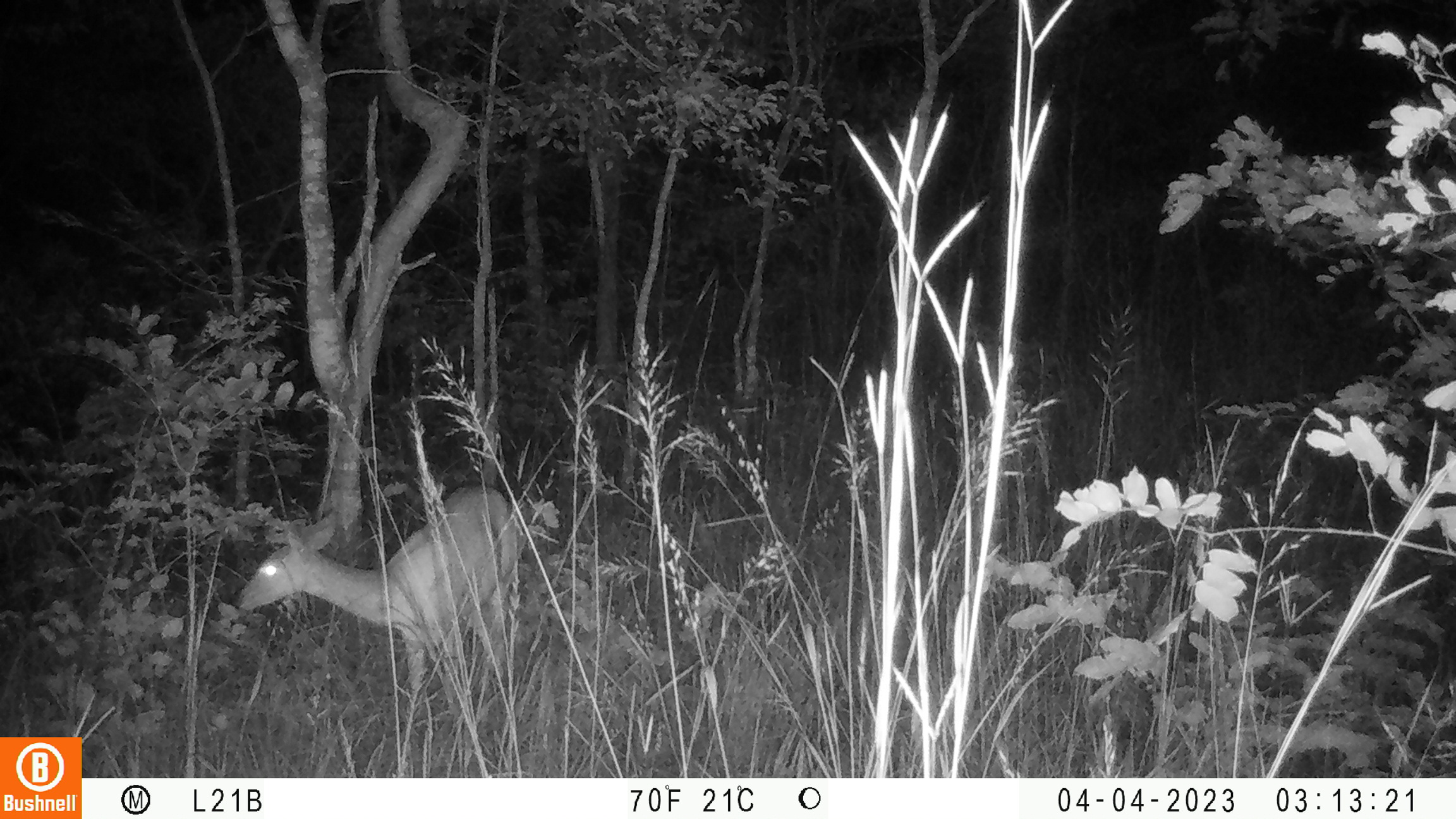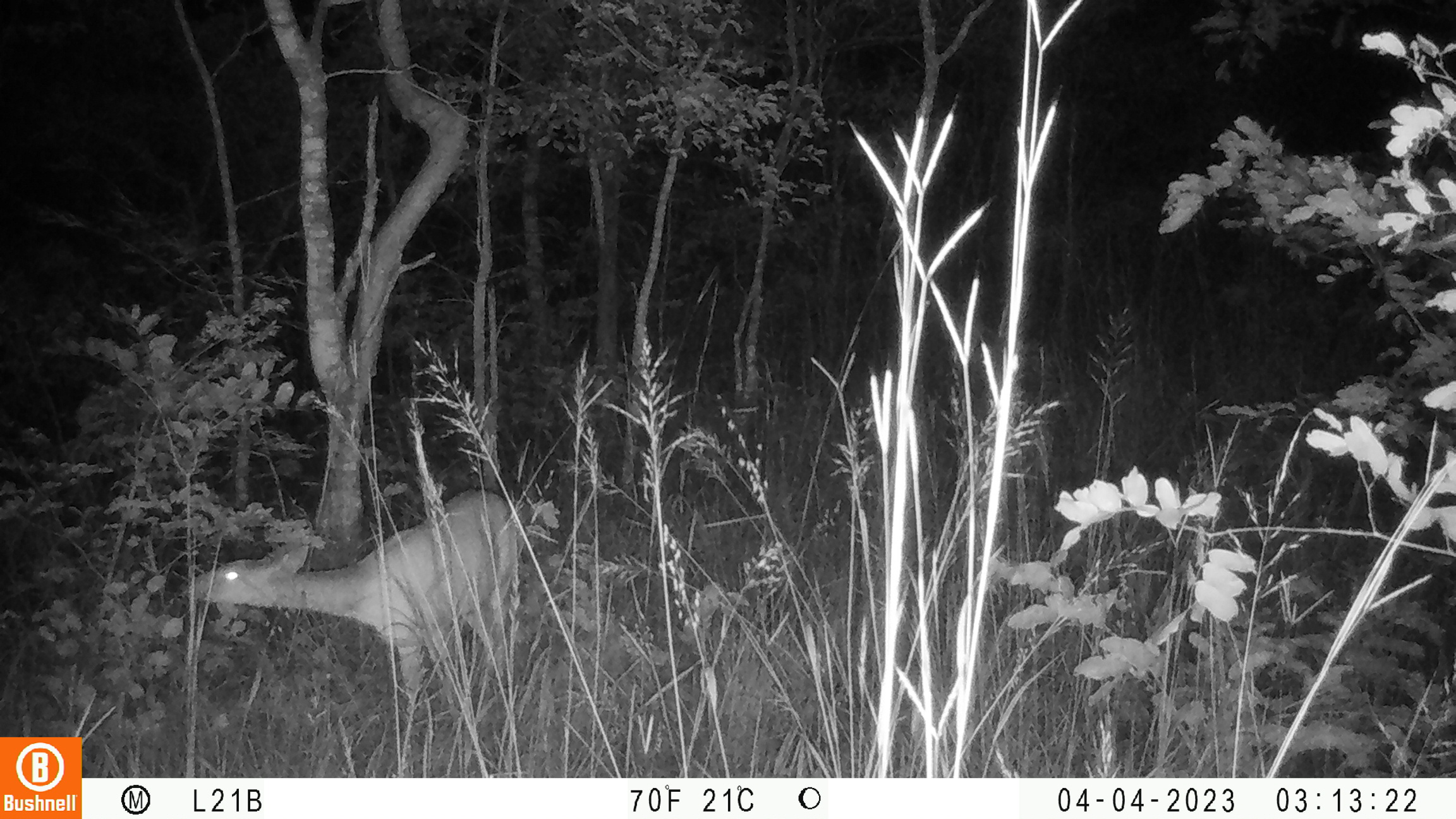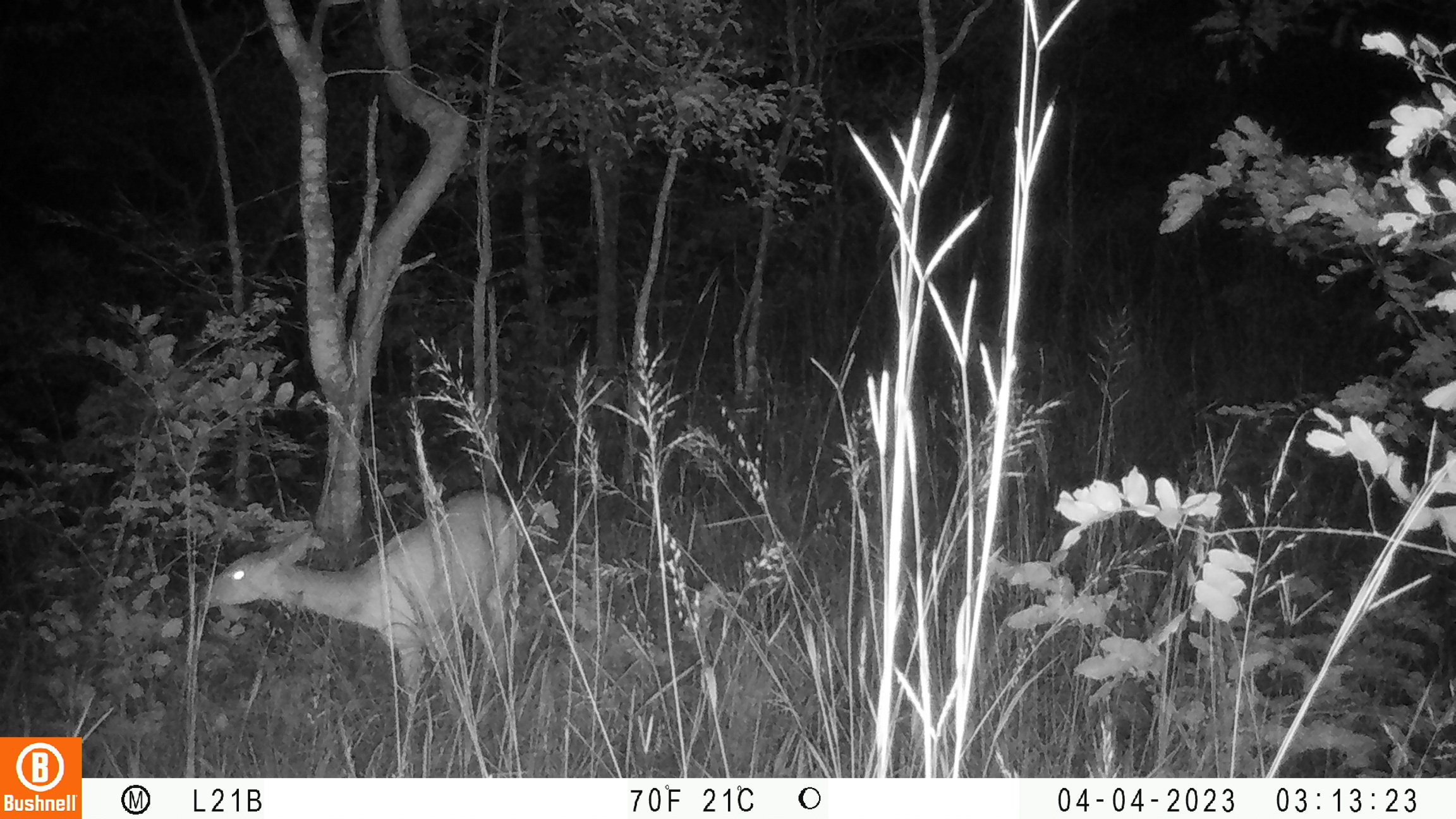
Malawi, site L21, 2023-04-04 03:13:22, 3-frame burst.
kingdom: Animalia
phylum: Chordata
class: Mammalia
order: Artiodactyla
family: Bovidae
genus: Tragelaphus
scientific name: Tragelaphus sylvaticus sylvaticus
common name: cape bushbuck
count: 1